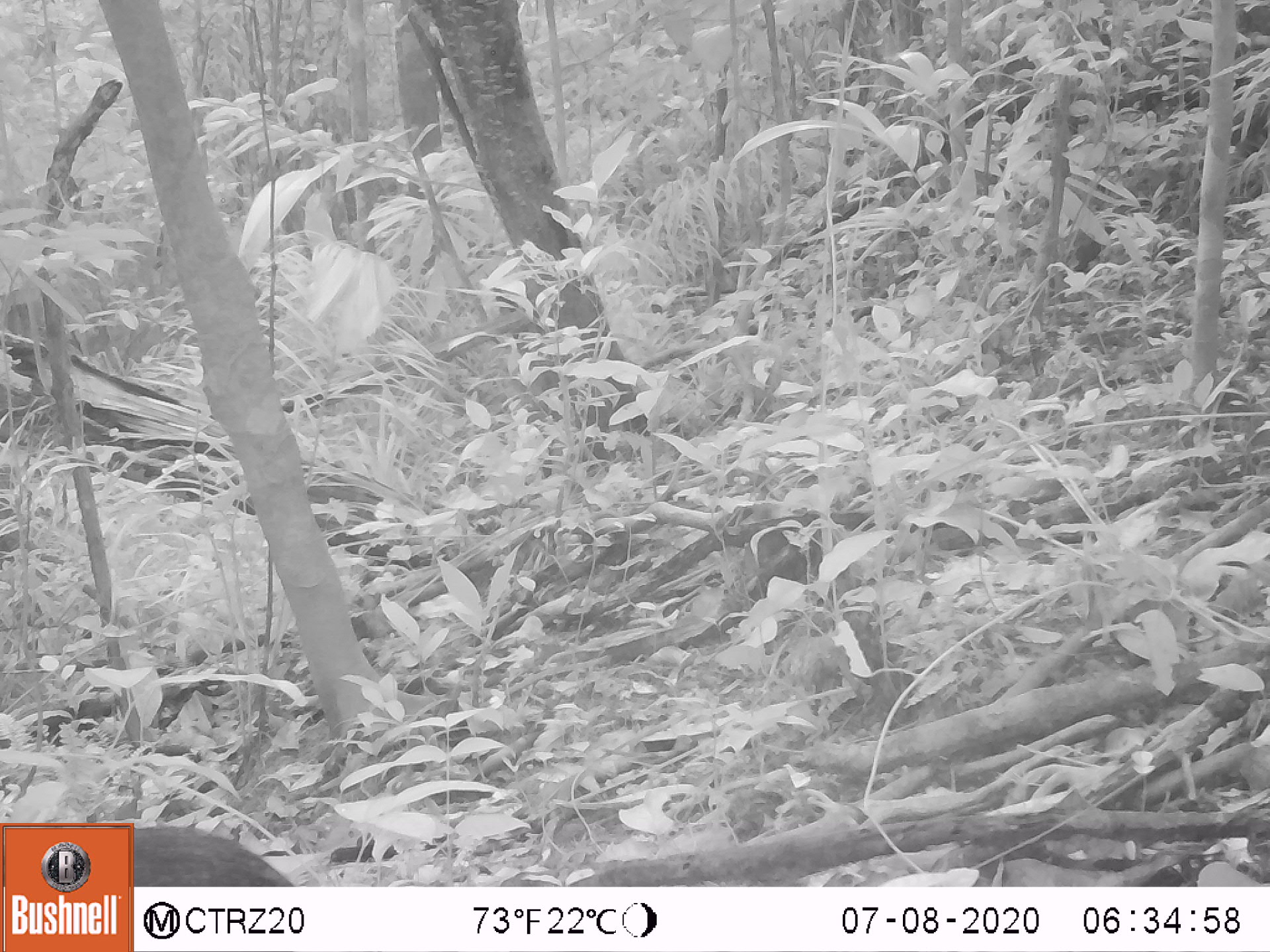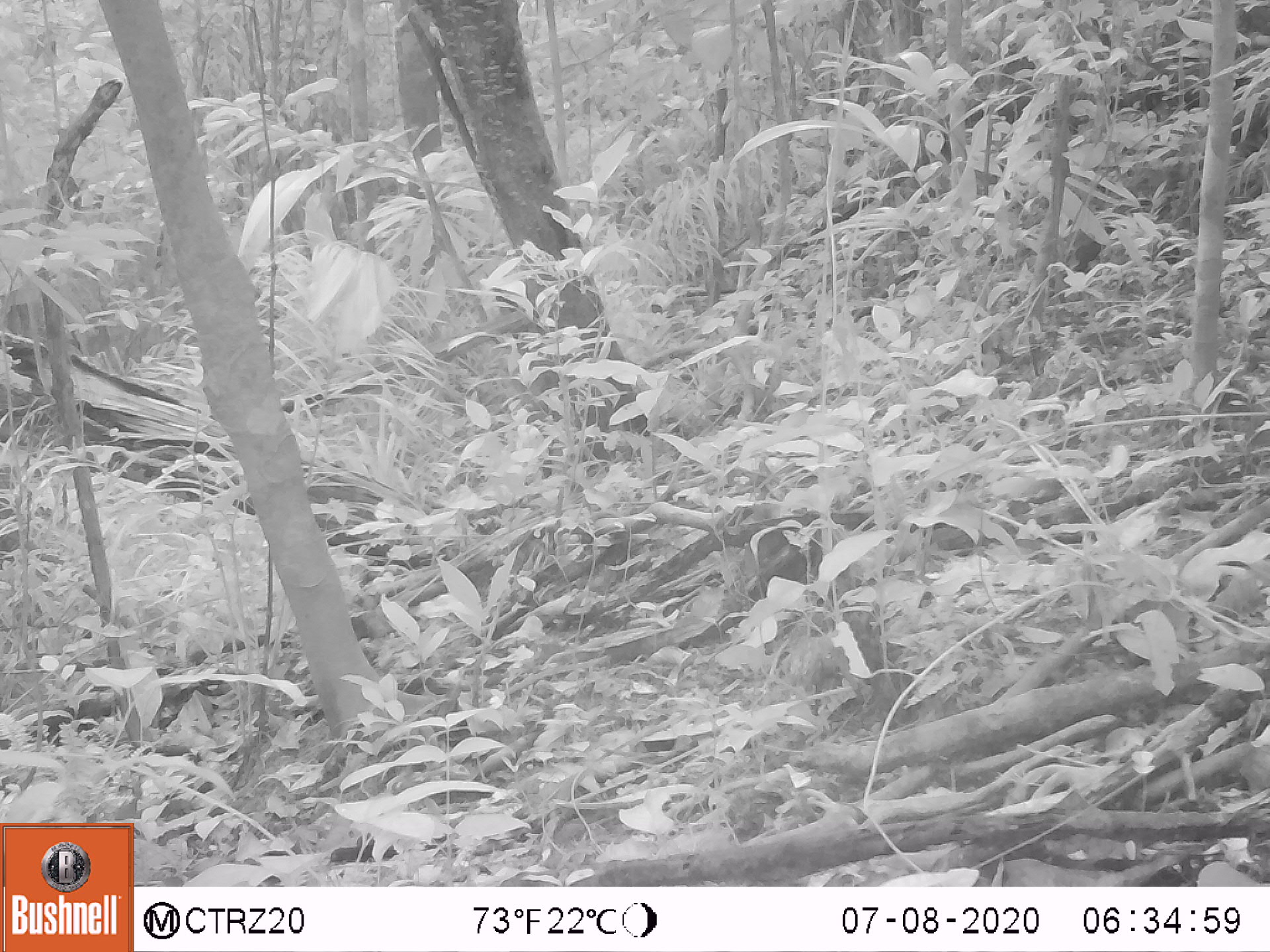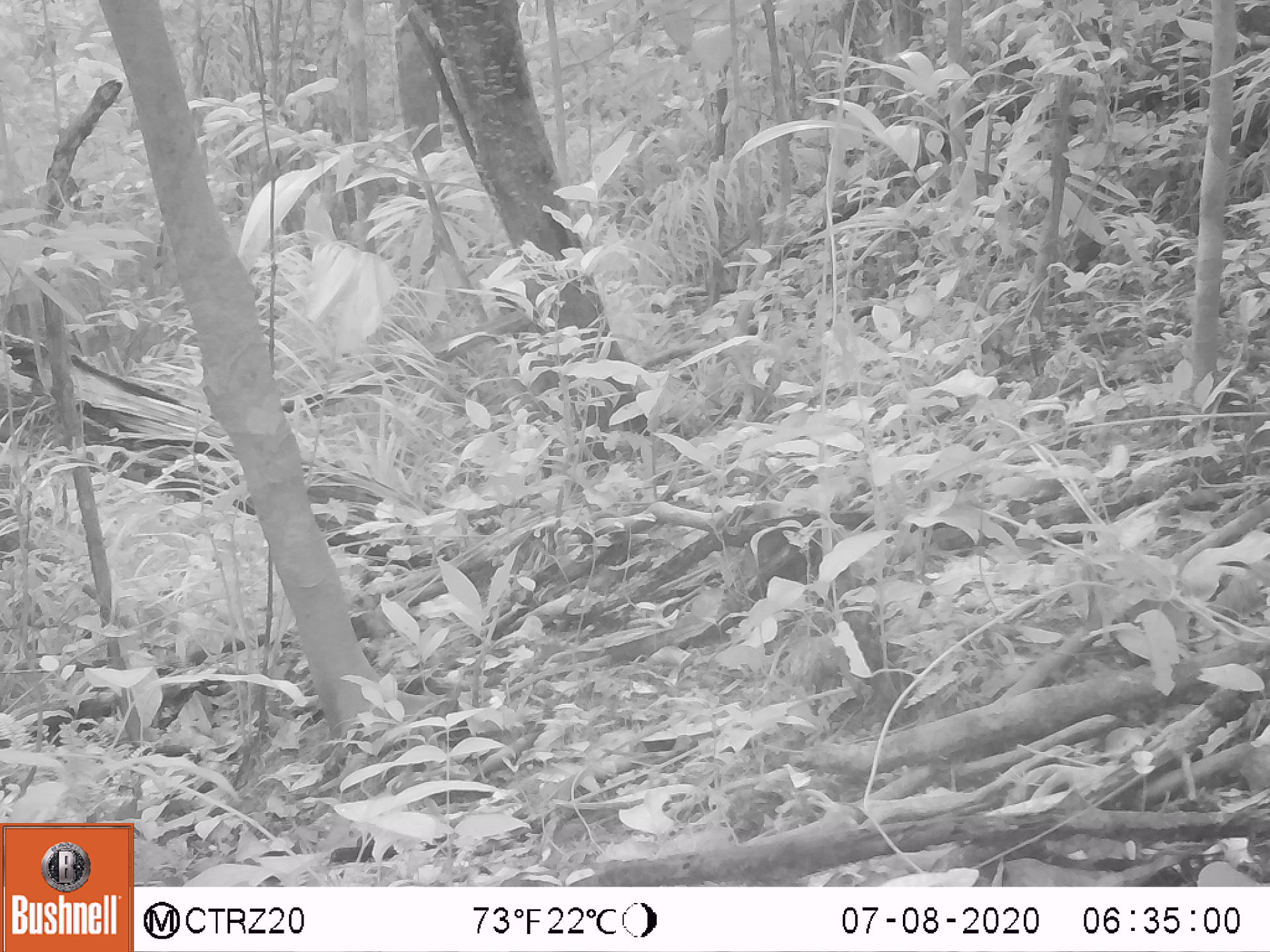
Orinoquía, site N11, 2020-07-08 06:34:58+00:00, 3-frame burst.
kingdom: Animalia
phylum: Chordata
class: Mammalia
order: Rodentia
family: Dasyproctidae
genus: Dasyprocta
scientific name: Dasyprocta fuliginosa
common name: black agouti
Black agouti (Dasyprocta fuliginosa).